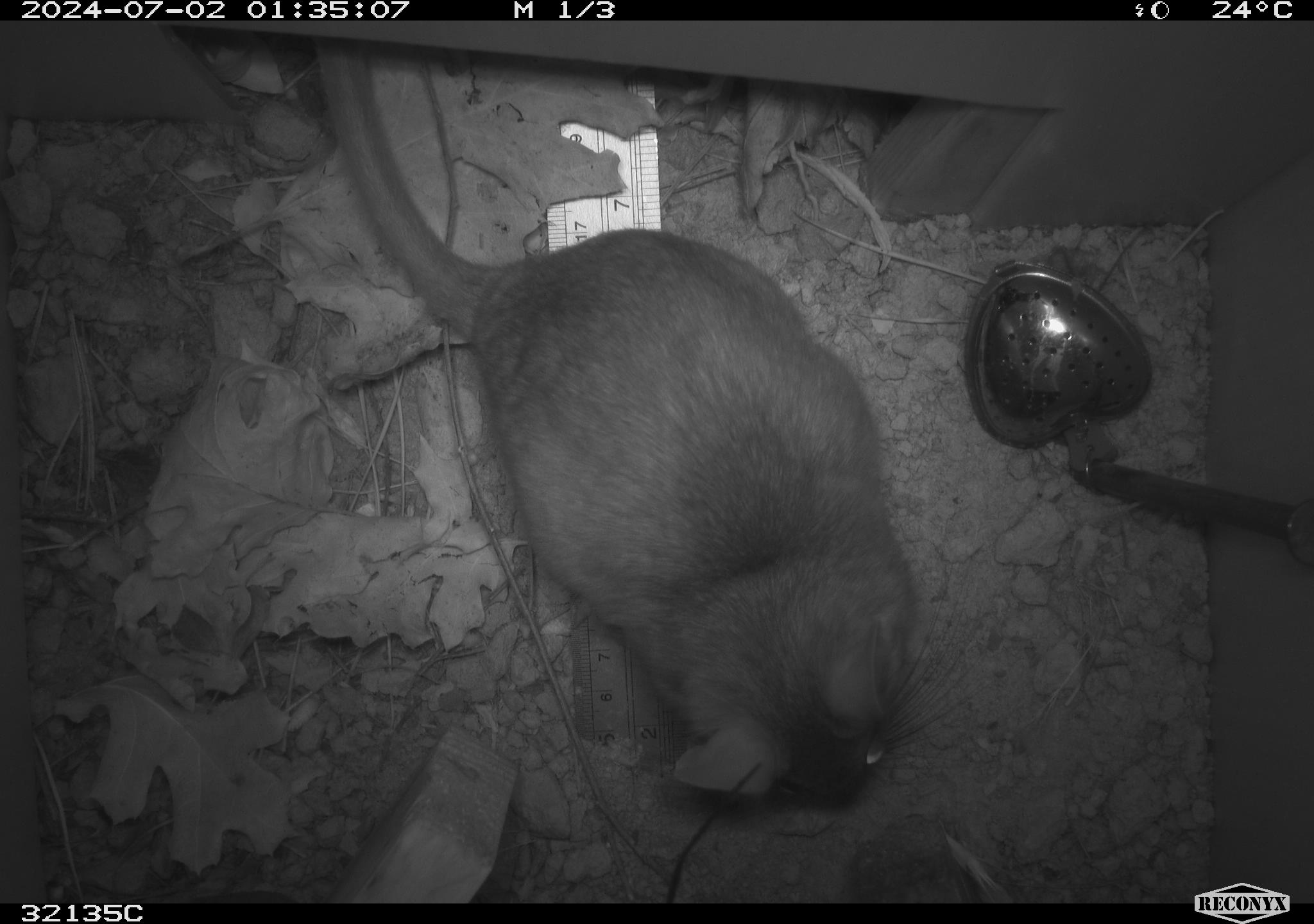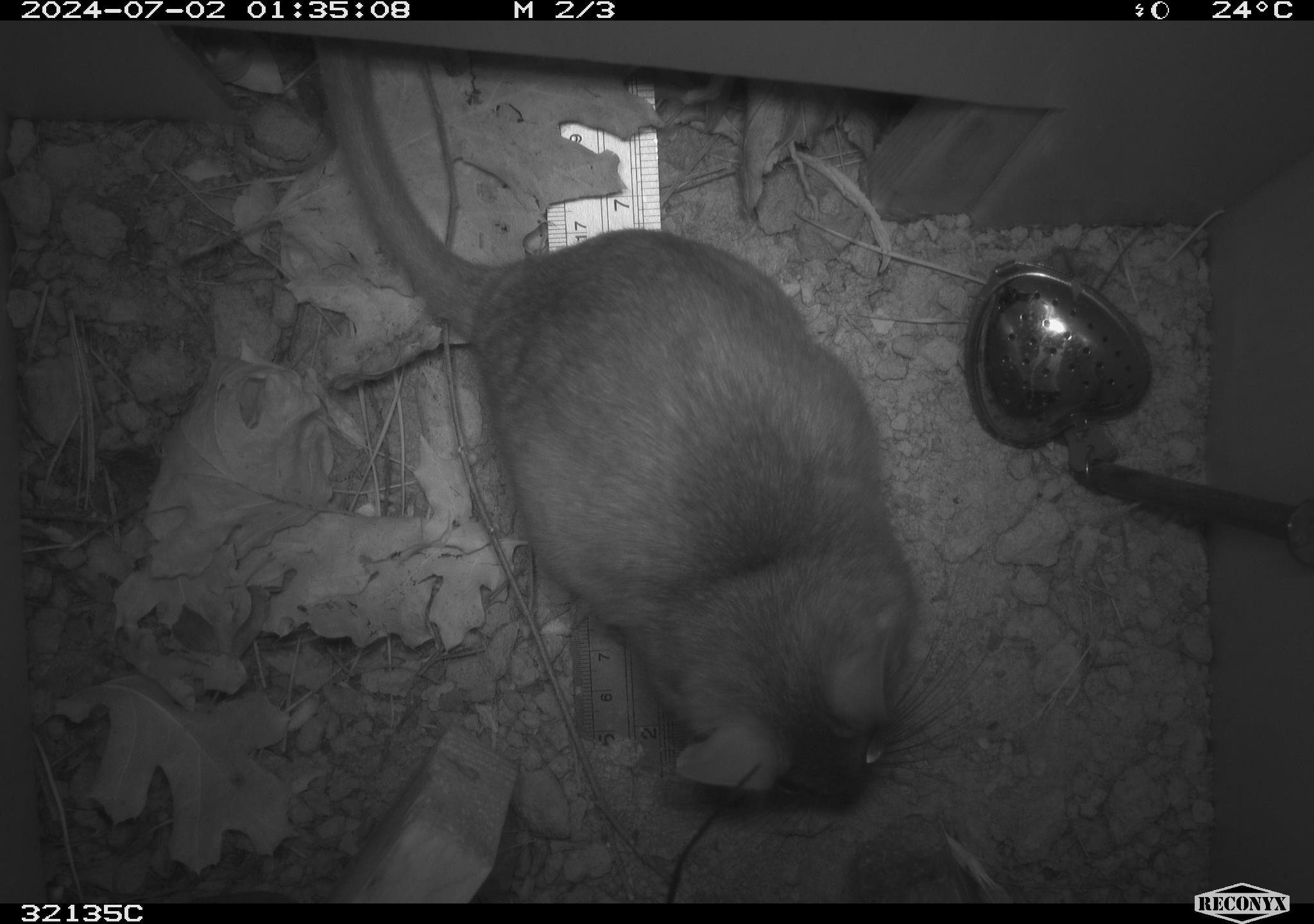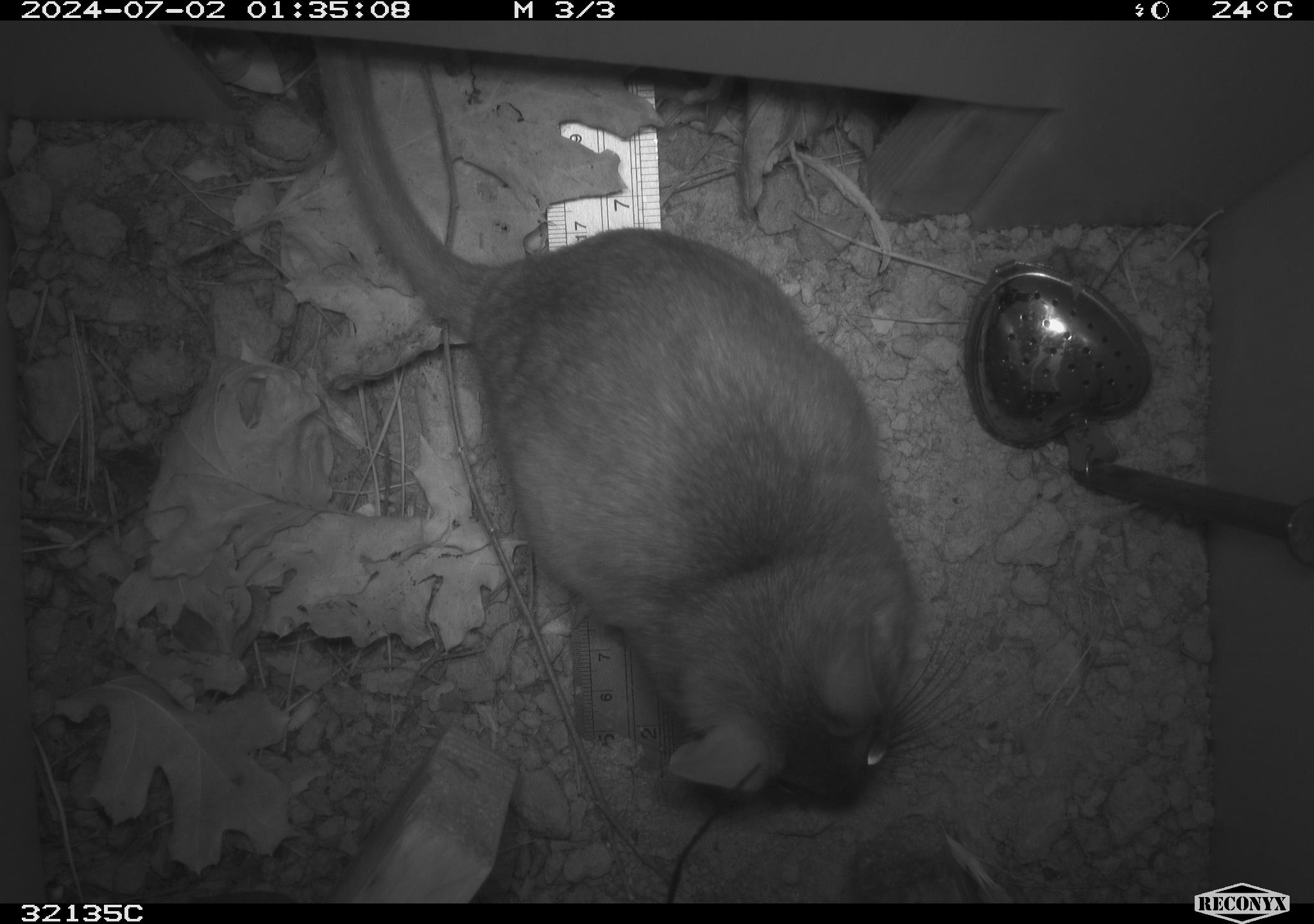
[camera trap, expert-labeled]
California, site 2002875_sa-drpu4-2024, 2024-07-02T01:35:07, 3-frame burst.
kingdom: Animalia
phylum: Chordata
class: Mammalia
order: Rodentia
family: Cricetidae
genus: Neotoma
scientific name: Neotoma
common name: pack rat or woodrat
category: neotoma species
Neotoma species (pack rat or woodrat) (Neotoma).